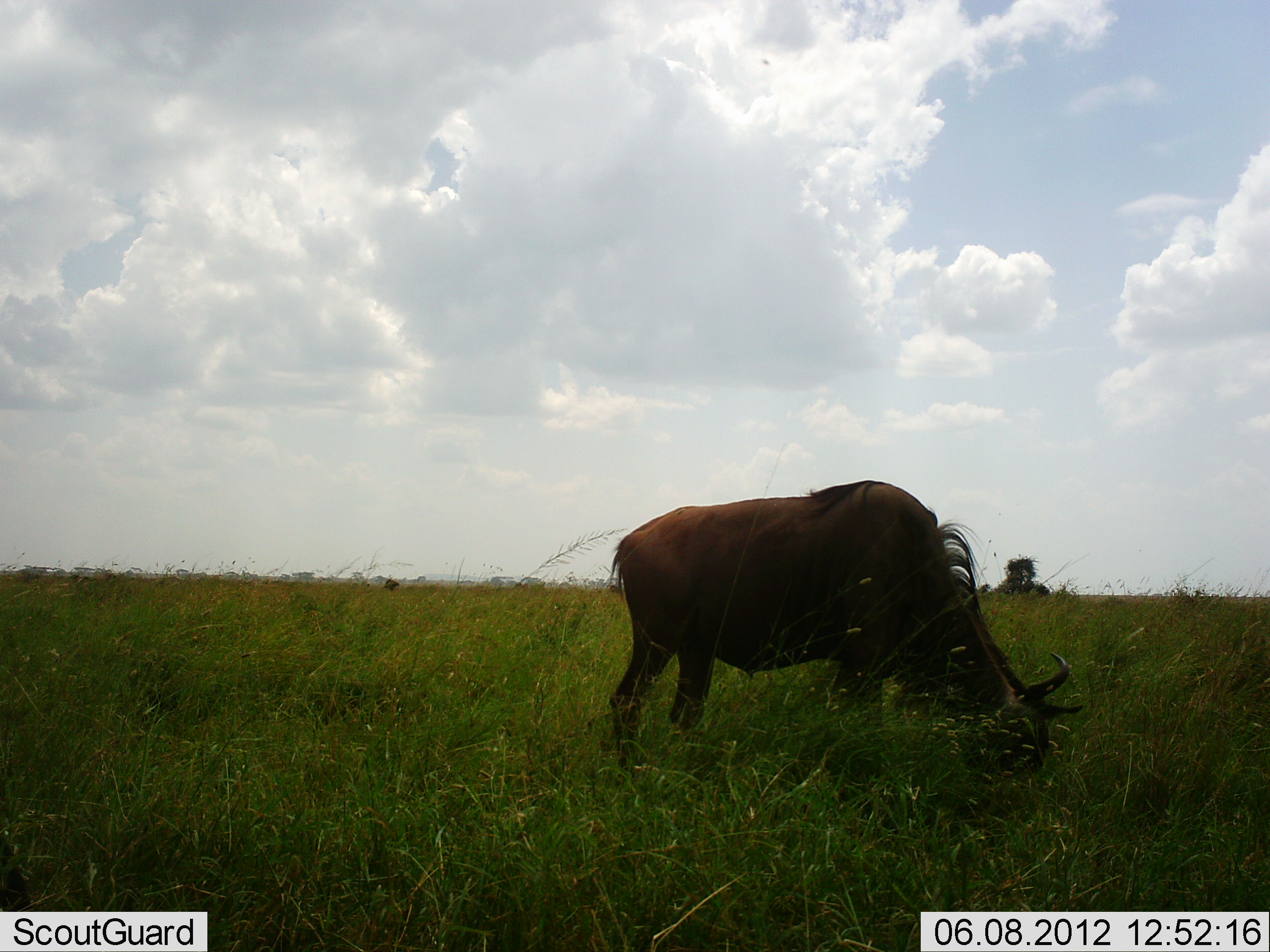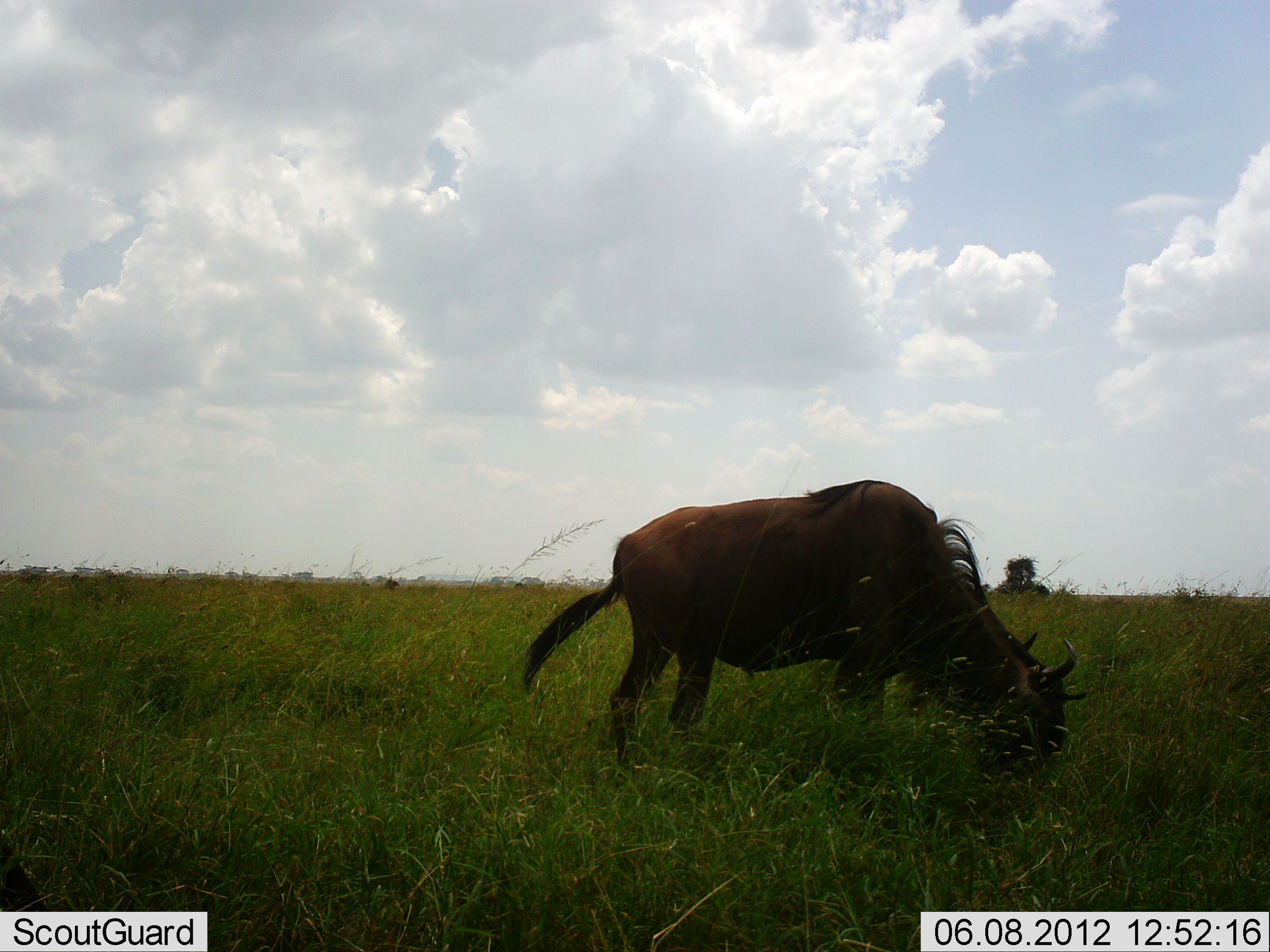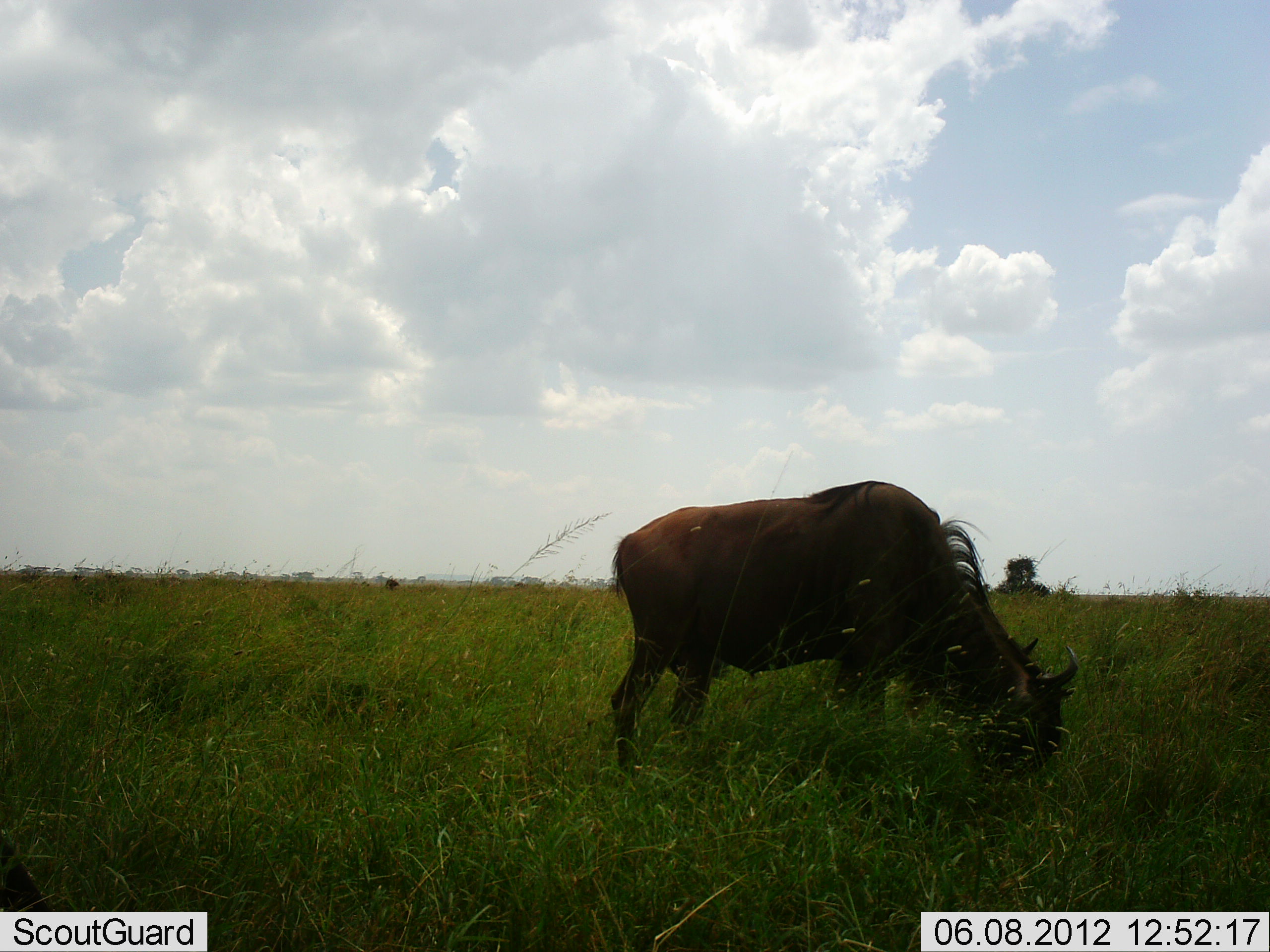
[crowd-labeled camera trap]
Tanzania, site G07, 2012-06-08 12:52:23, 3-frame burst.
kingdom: Animalia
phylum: Chordata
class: Mammalia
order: Artiodactyla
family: Bovidae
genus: Connochaetes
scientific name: Connochaetes taurinus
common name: blue wildebeest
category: wildebeest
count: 1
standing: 20%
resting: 0%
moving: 10%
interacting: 0%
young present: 0%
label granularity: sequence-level